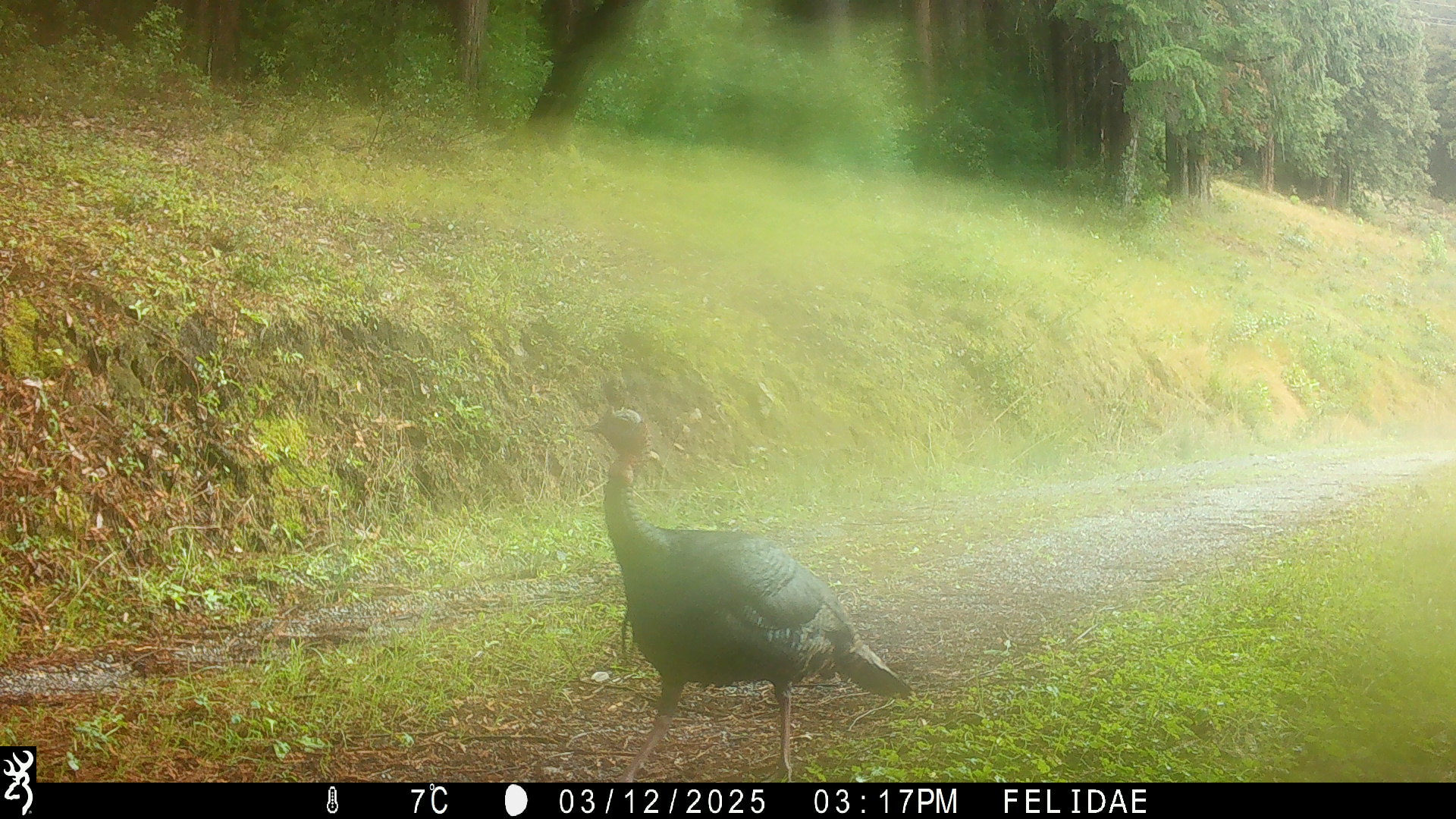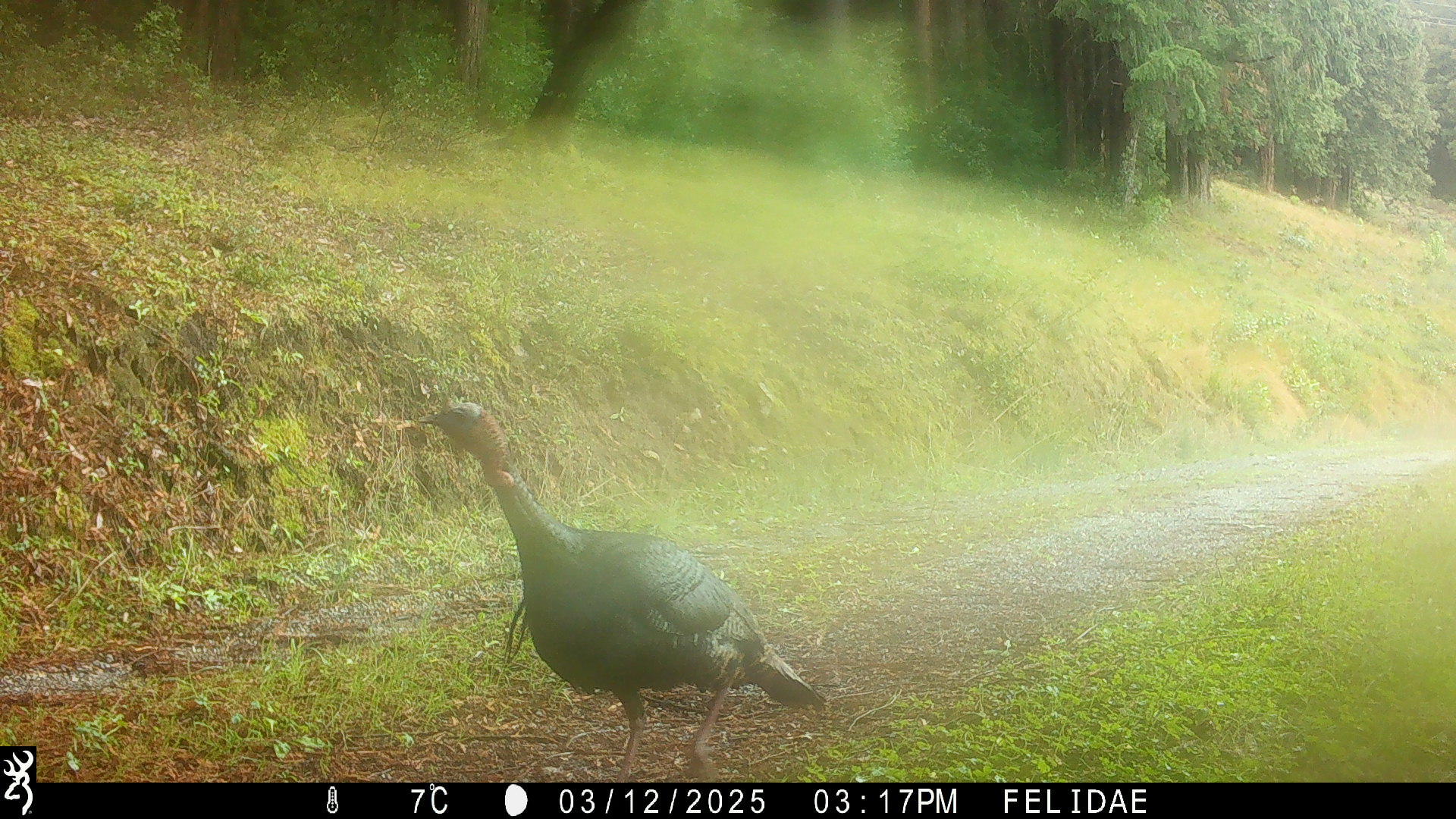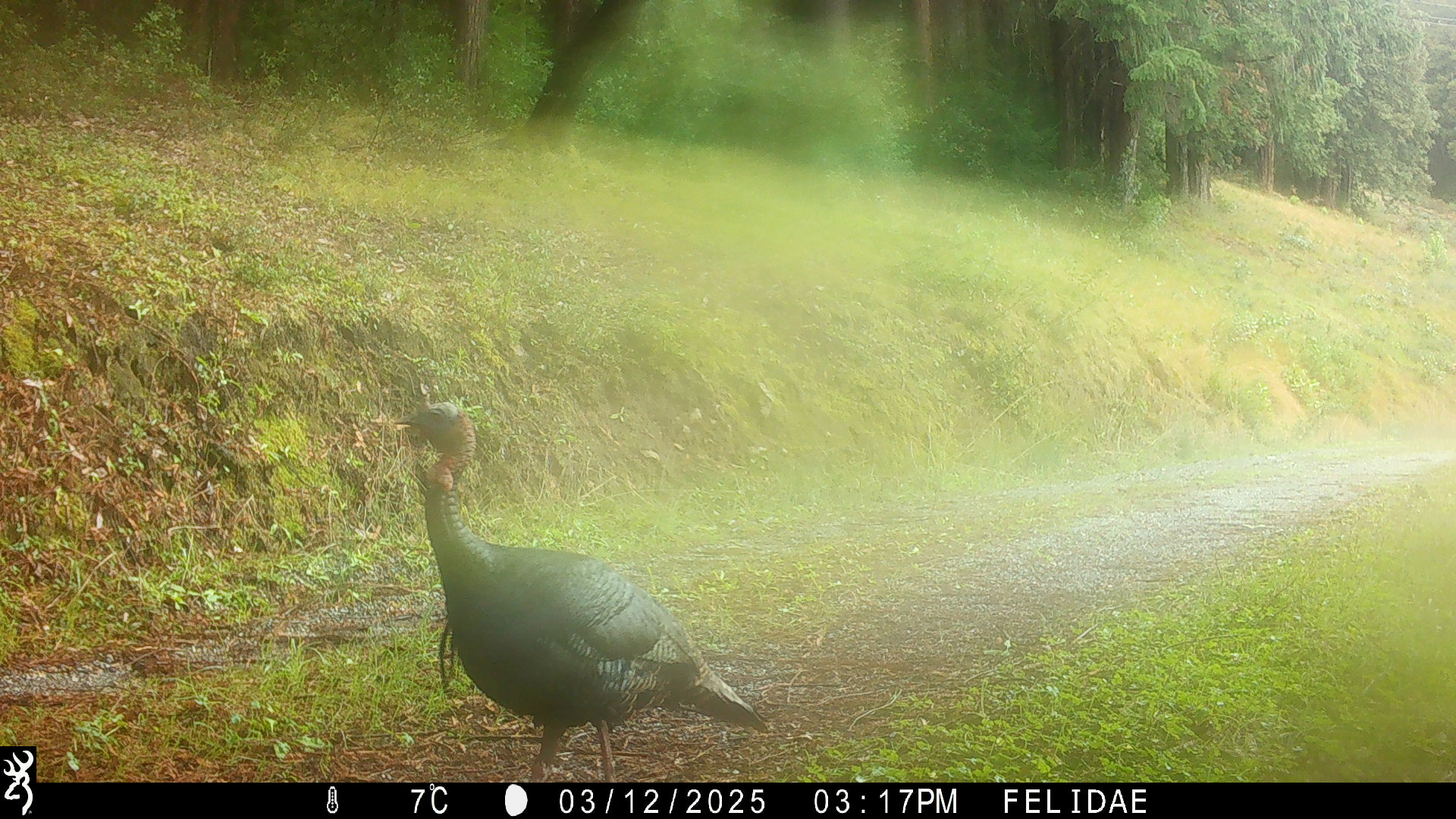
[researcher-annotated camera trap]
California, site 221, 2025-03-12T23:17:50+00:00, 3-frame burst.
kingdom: Animalia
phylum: Chordata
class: Aves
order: Galliformes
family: Phasianidae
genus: Meleagris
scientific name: Meleagris gallopavo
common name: turkey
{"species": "turkey (Meleagris gallopavo)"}